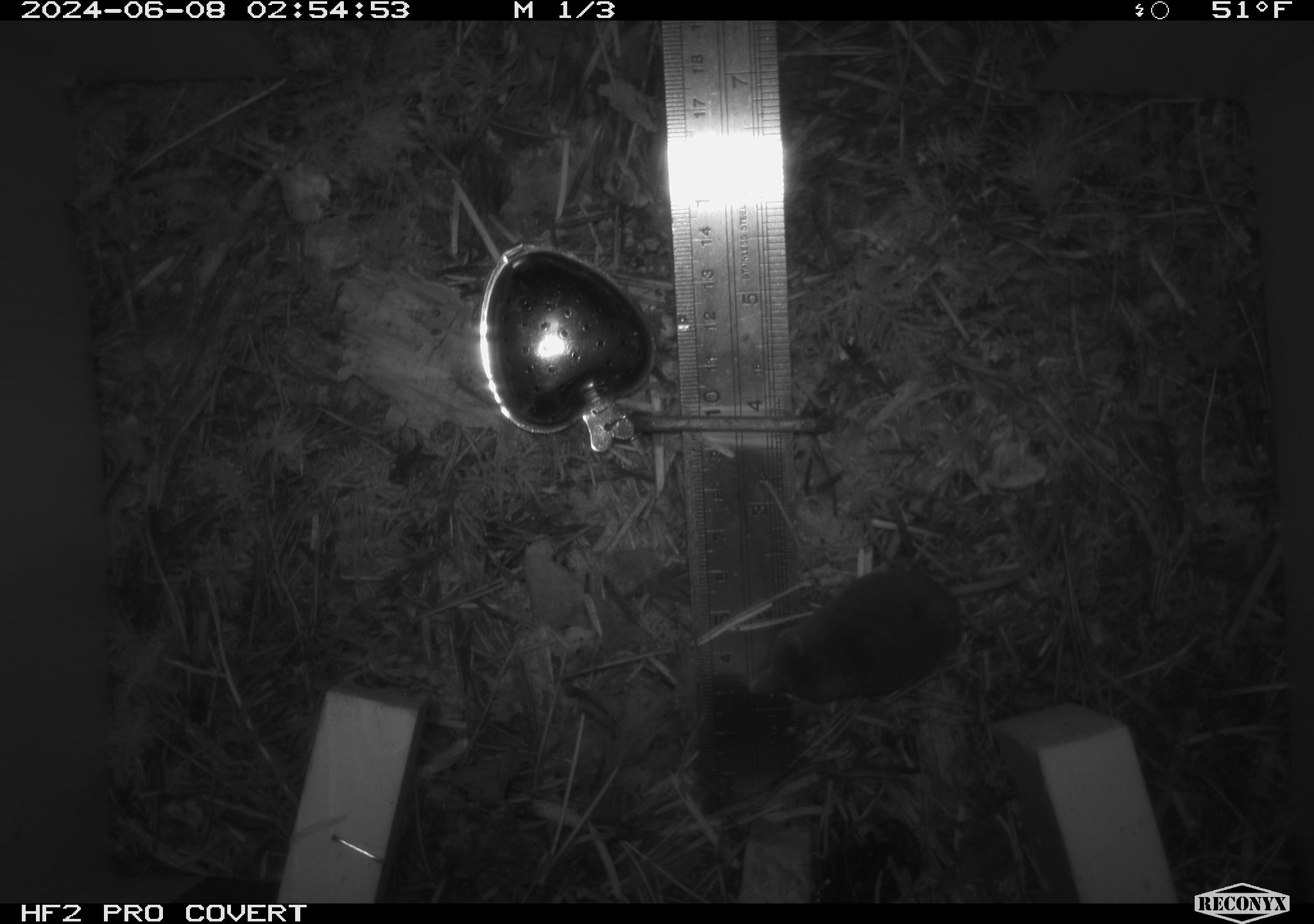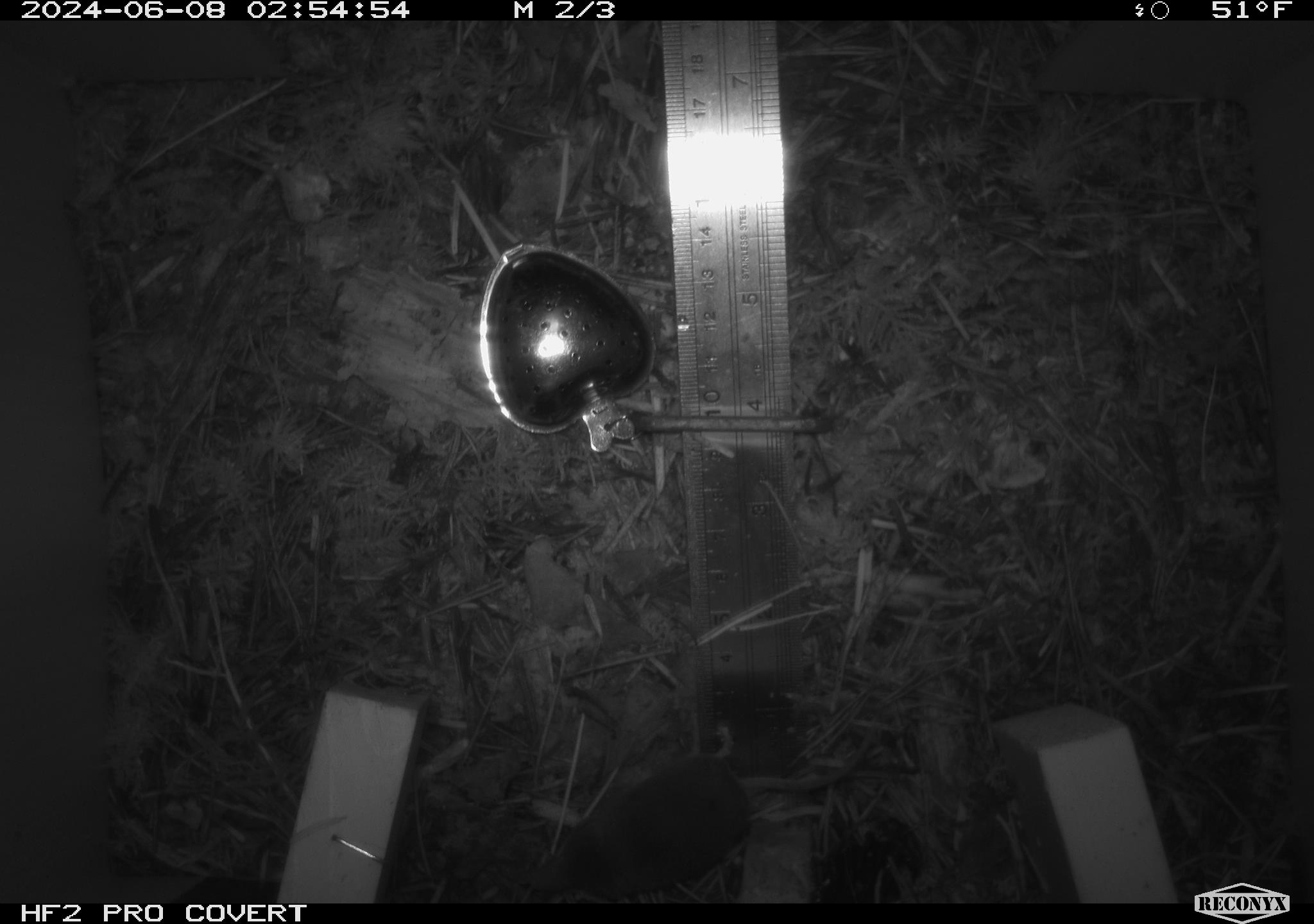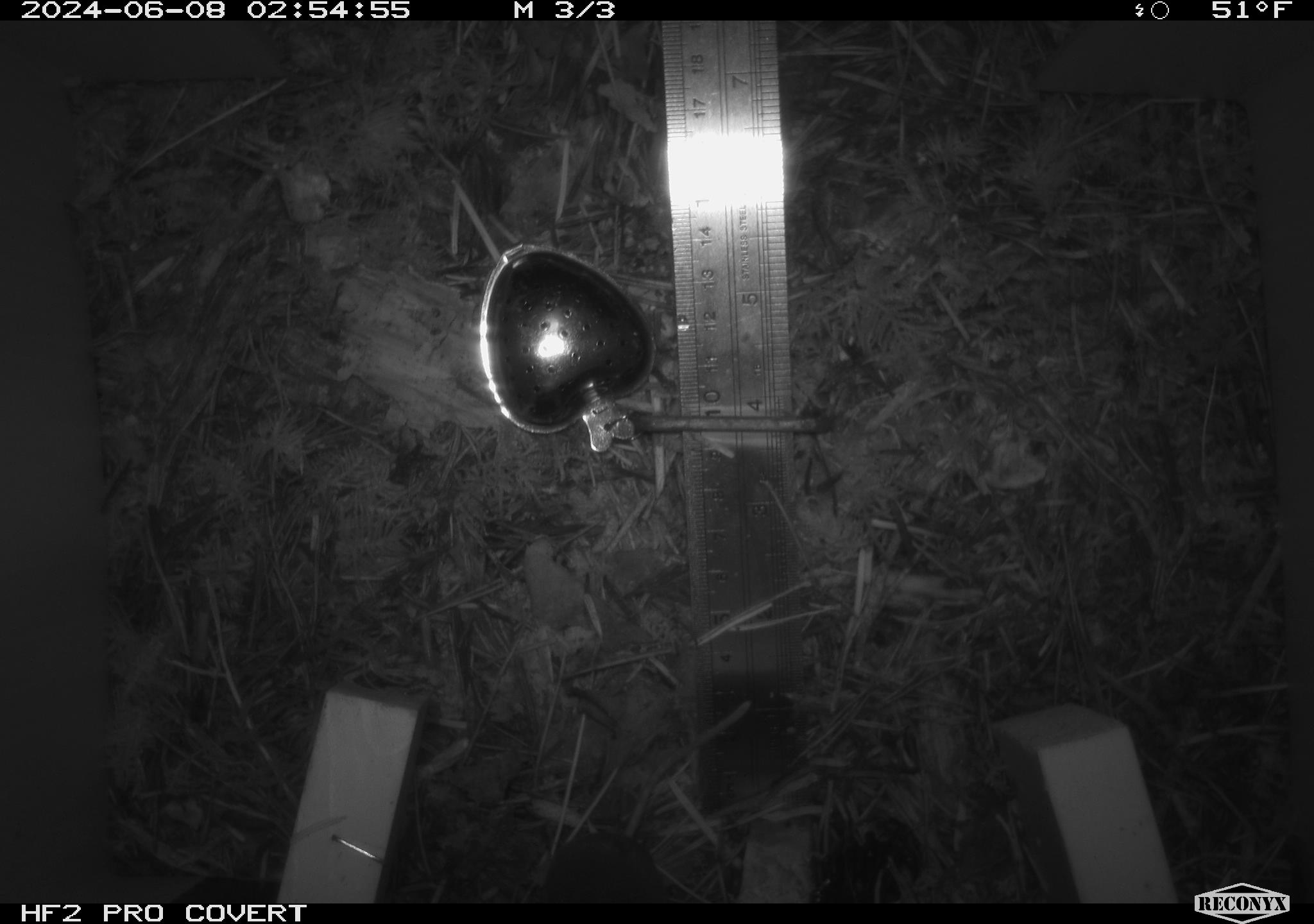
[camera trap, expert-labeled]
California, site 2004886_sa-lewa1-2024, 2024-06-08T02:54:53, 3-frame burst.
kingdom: Animalia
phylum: Chordata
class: Mammalia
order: Eulipotyphla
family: Soricidae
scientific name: Soricidae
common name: shrews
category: soricidae family